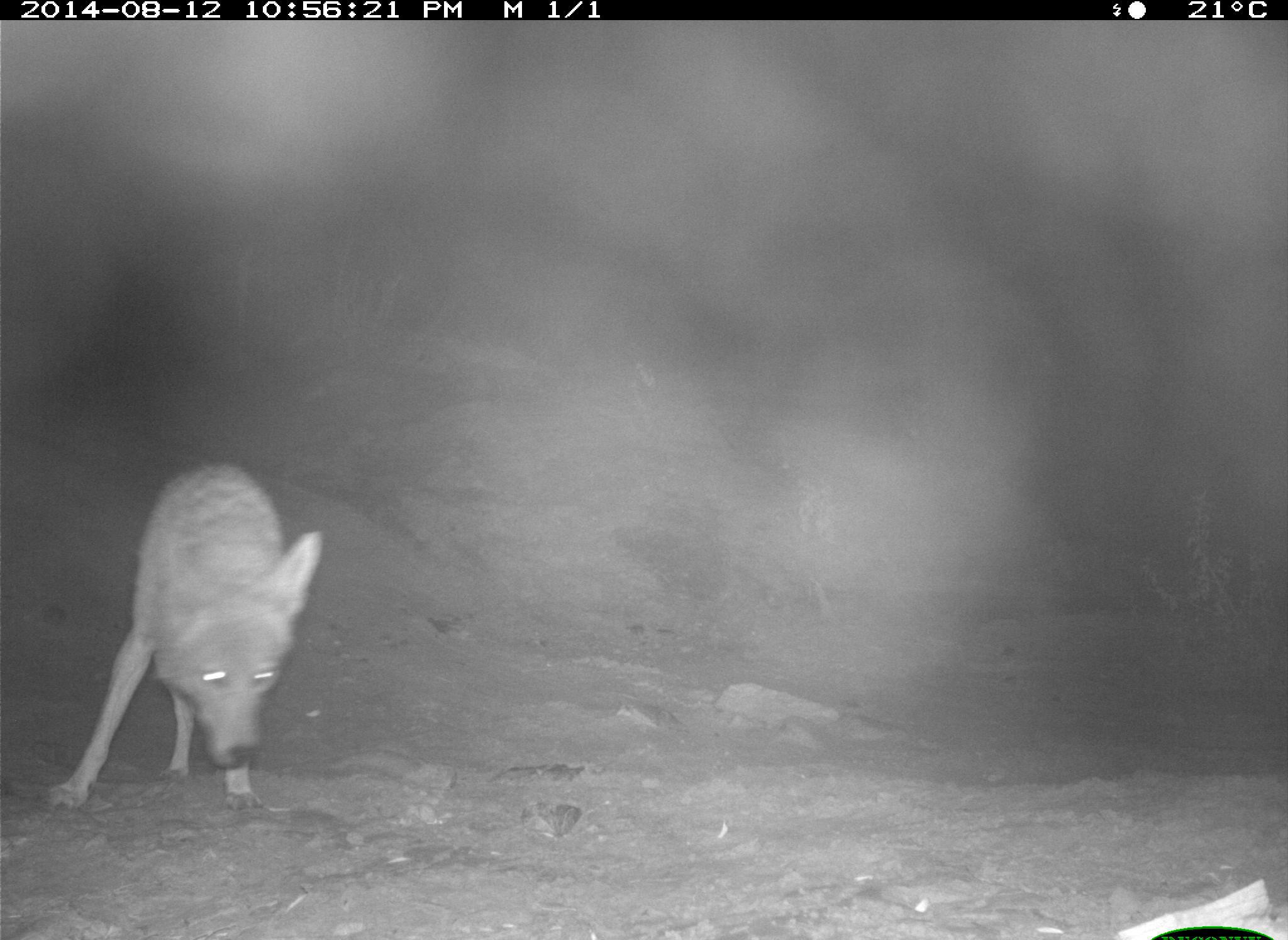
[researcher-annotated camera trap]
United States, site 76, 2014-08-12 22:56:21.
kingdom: Animalia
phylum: Chordata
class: Mammalia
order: Carnivora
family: Canidae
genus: Canis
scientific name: Canis latrans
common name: coyote